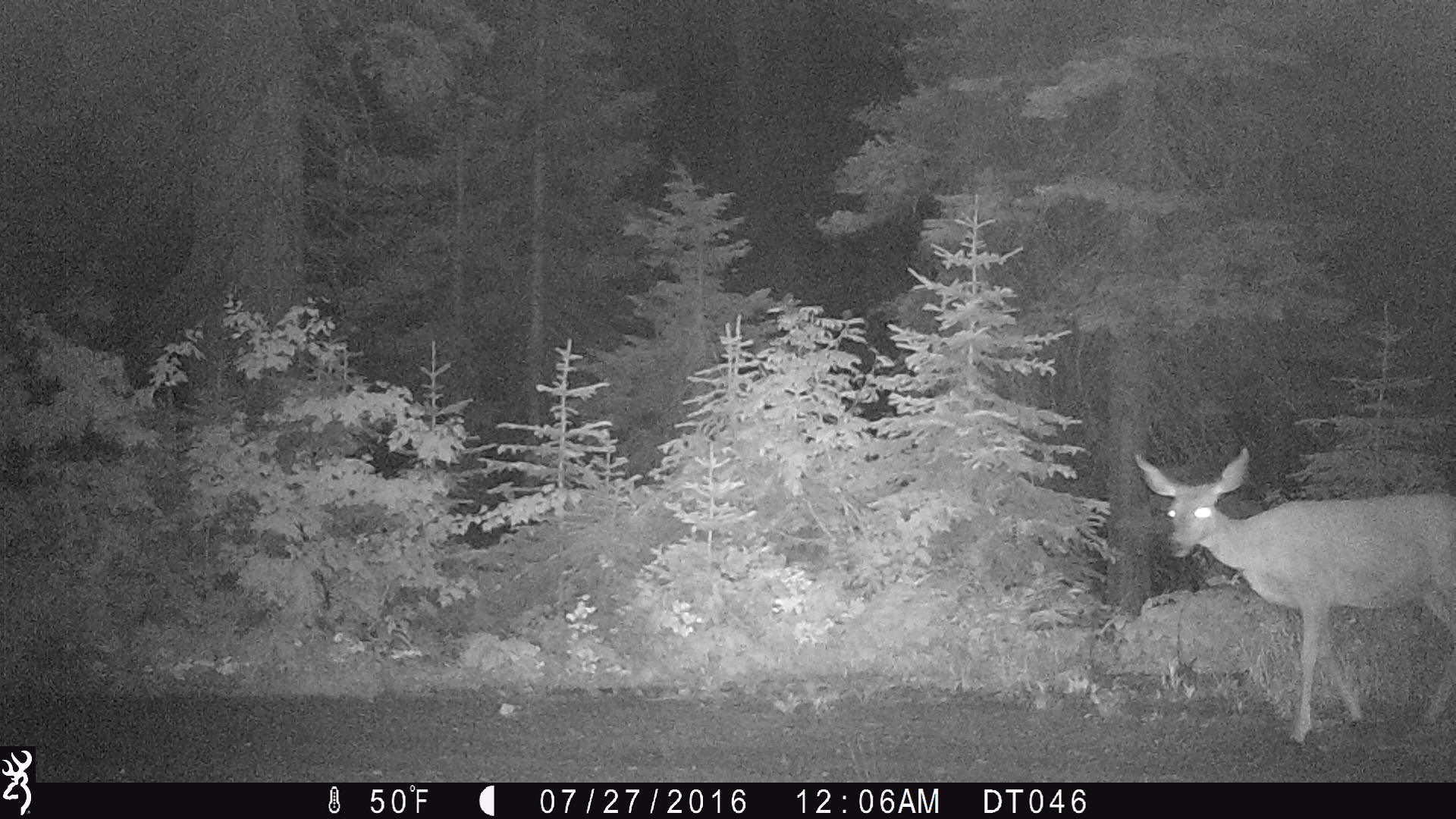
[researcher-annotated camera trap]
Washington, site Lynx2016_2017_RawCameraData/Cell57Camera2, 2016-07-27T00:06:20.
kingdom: Animalia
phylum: Chordata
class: Mammalia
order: Artiodactyla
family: Cervidae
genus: Odocoileus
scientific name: Odocoileus hemionus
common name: mule deer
Odocoileus hemionus (mule deer). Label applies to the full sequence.